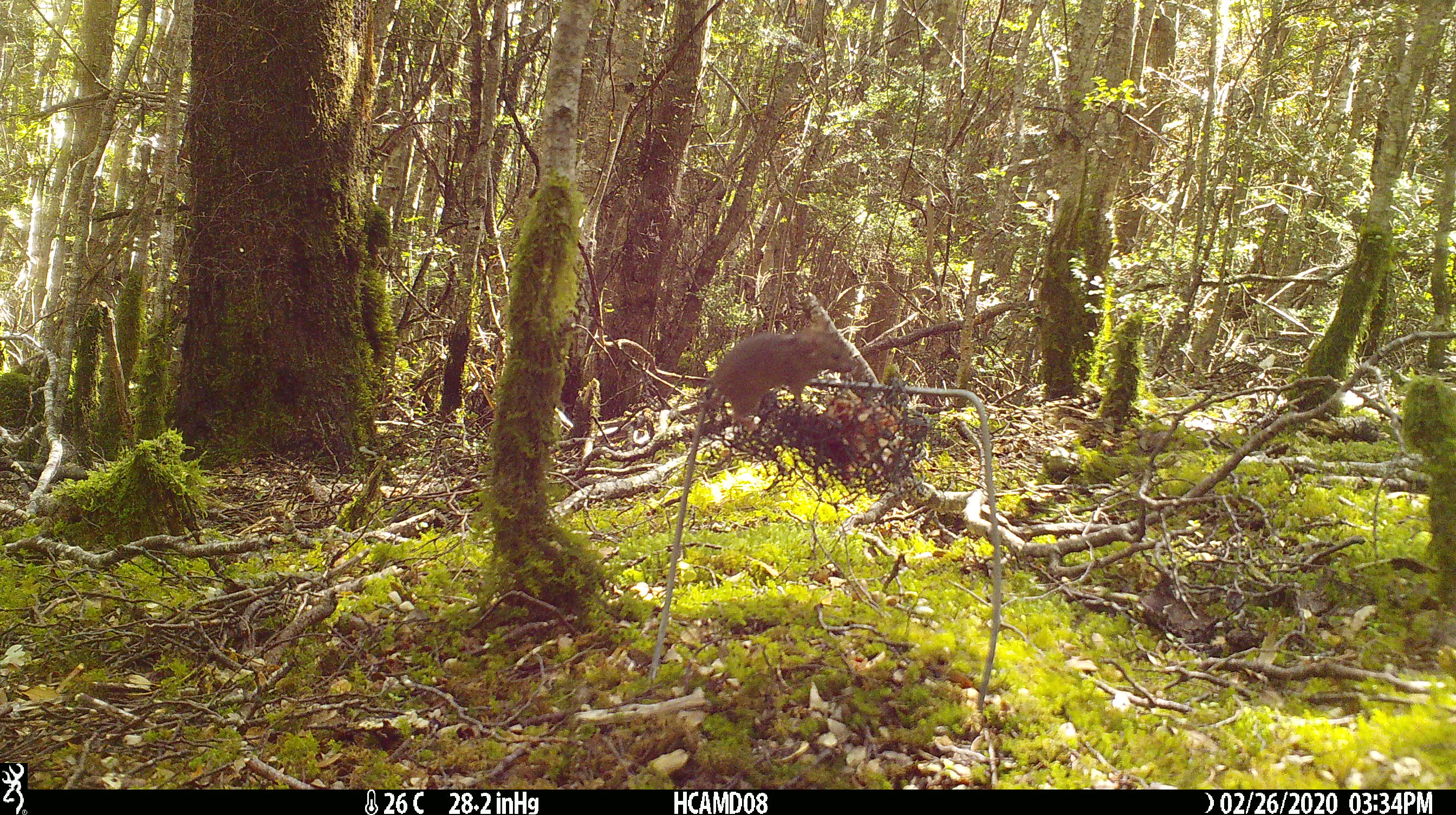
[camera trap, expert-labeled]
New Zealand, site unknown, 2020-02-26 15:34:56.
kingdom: Animalia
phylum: Chordata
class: Mammalia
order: Rodentia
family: Muridae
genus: Mus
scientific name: Mus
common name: mouse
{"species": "mouse (Mus)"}